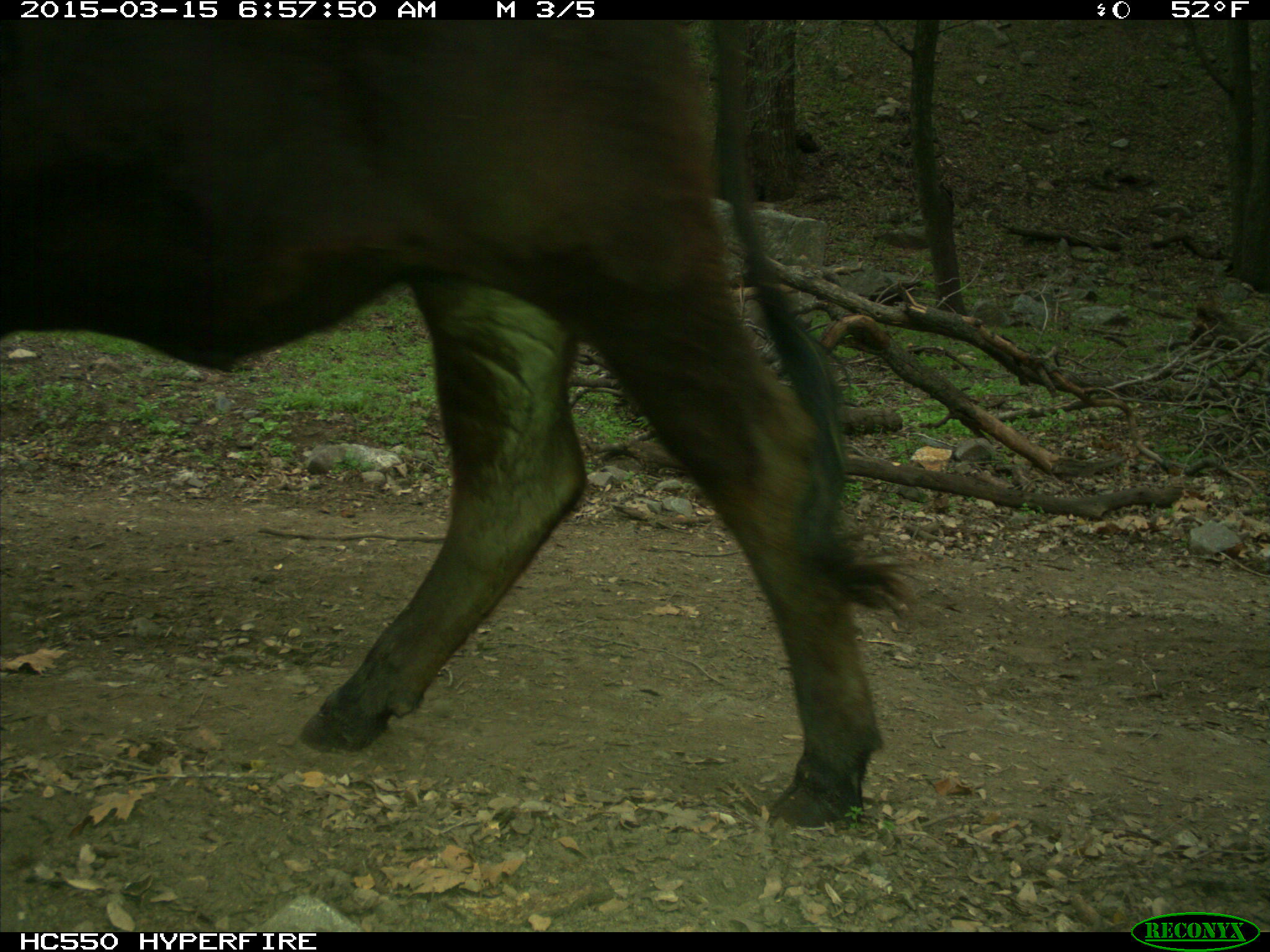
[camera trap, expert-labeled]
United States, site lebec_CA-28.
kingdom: Animalia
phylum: Chordata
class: Mammalia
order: Artiodactyla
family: Bovidae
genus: Bos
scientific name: Bos taurus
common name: domestic cow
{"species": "Bos taurus (domestic cow)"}